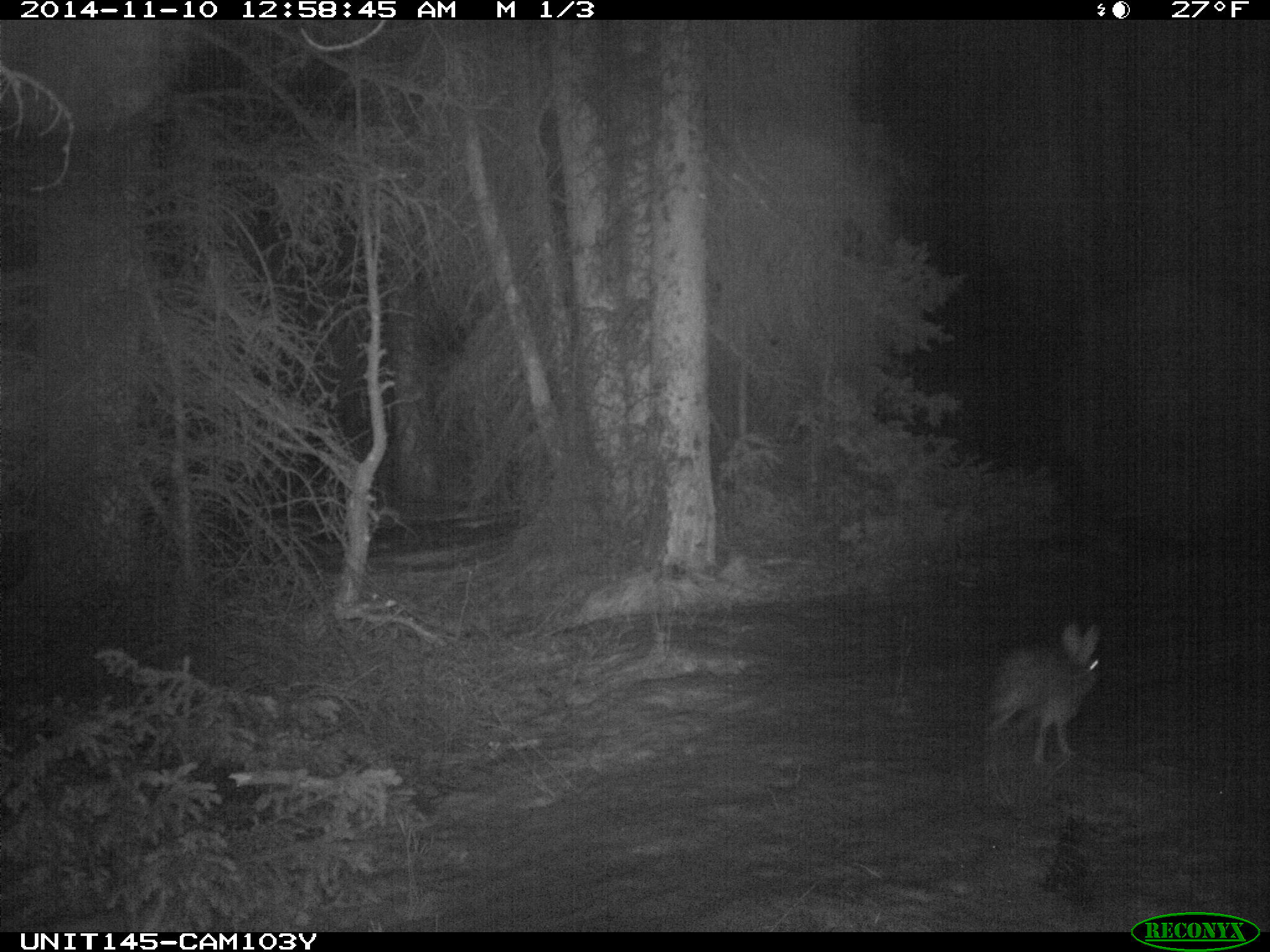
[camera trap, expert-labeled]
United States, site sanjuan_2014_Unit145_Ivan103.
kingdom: Animalia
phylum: Chordata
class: Mammalia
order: Lagomorpha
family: Leporidae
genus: Lepus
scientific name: Lepus americanus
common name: snowshoe hare